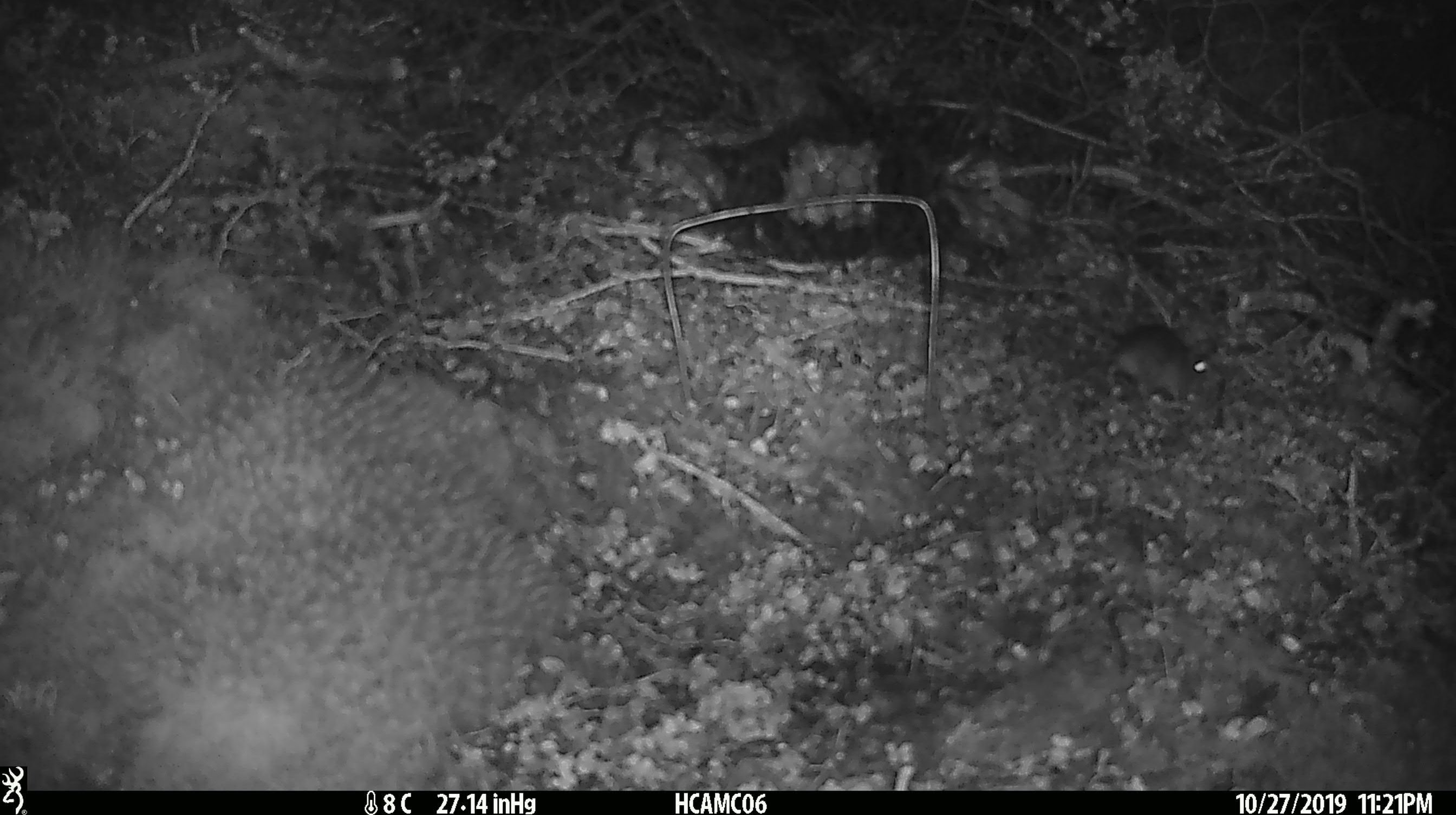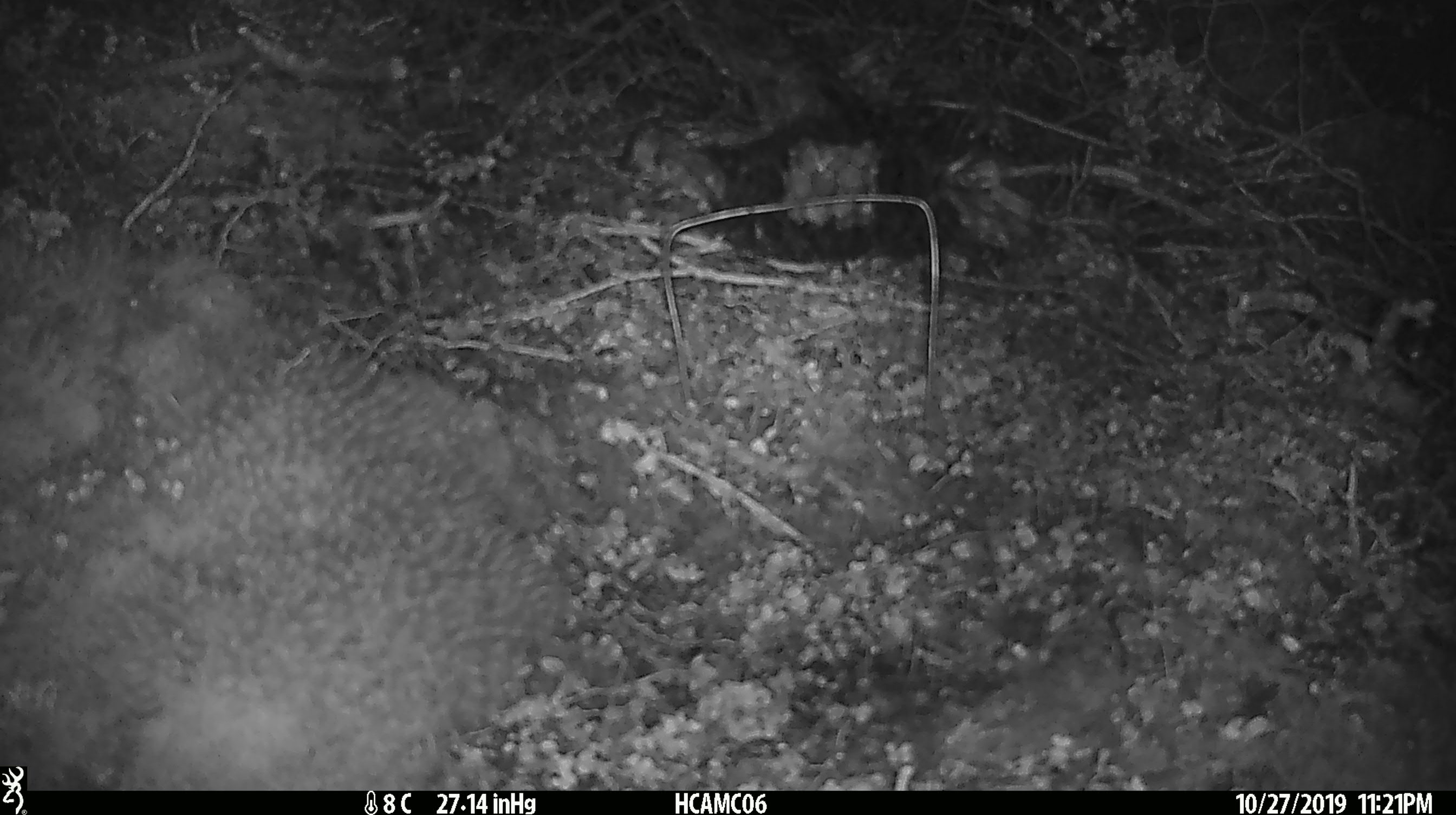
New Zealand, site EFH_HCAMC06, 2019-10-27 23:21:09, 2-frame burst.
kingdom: Animalia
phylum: Chordata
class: Mammalia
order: Rodentia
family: Muridae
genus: Mus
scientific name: Mus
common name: mouse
Mouse (Mus).